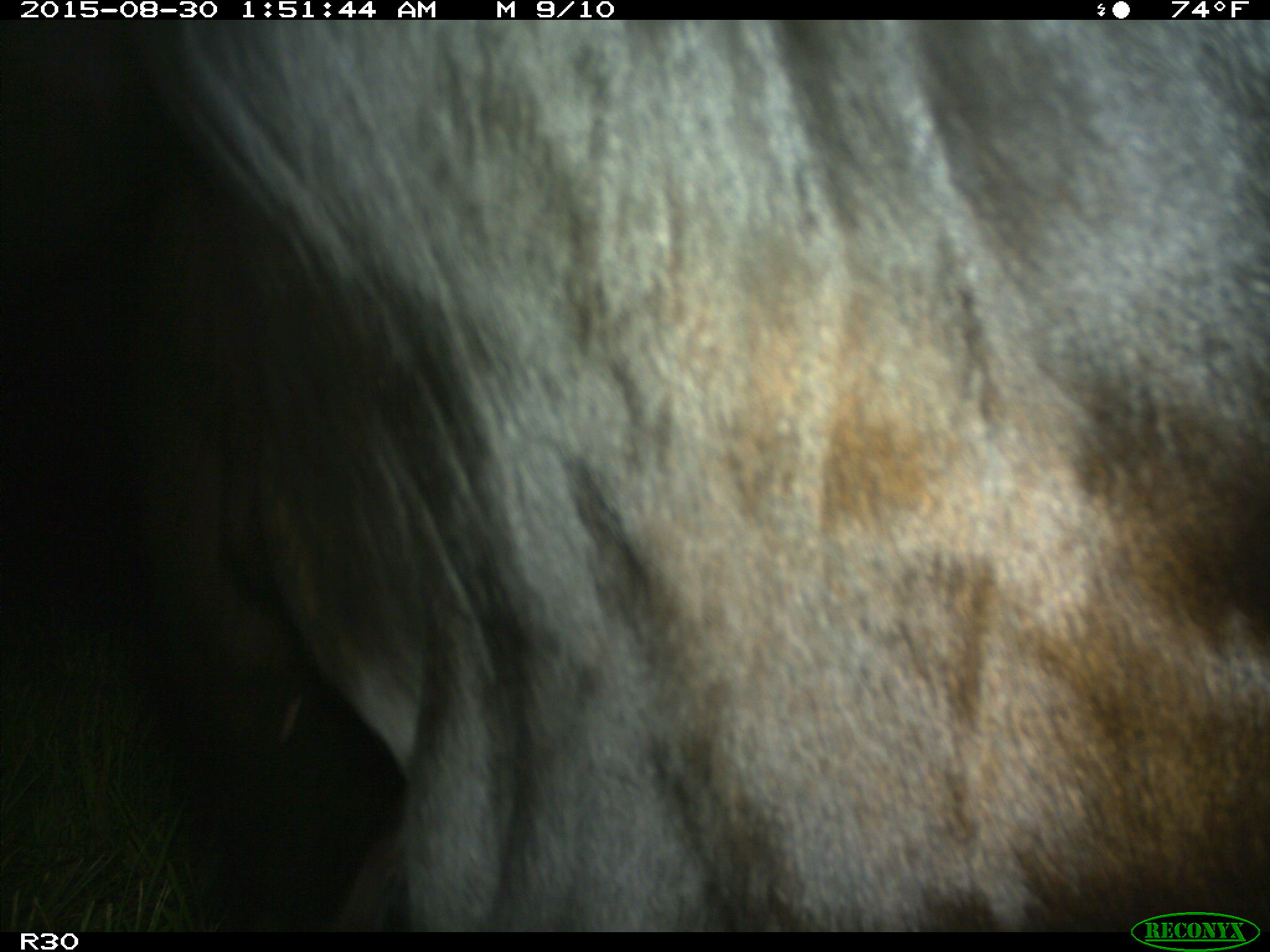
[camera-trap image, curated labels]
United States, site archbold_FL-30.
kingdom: Animalia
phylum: Chordata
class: Mammalia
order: Artiodactyla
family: Bovidae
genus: Bos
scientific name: Bos taurus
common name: domestic cow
Bos taurus (domestic cow).